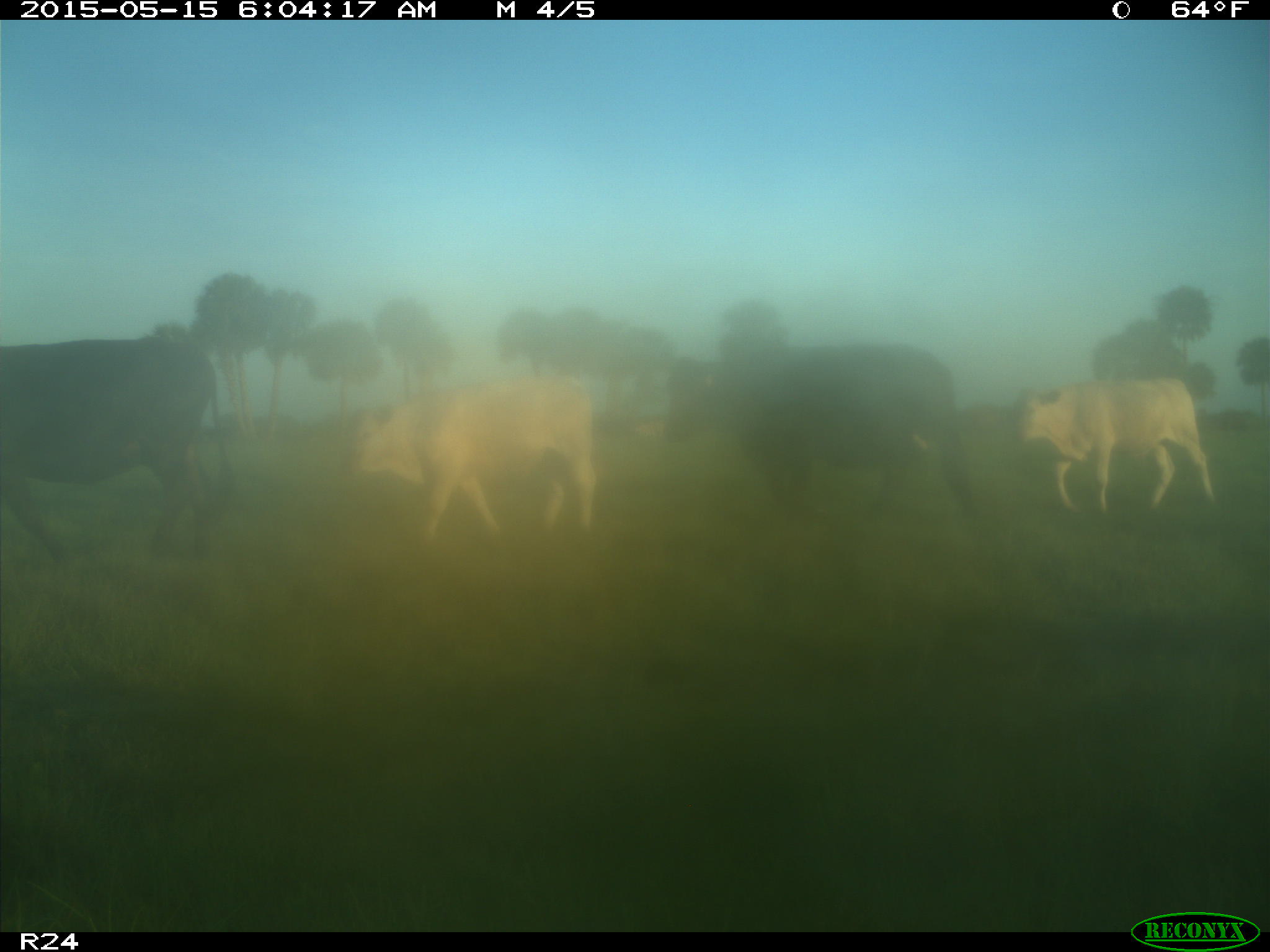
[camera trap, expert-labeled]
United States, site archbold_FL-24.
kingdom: Animalia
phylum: Chordata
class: Mammalia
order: Artiodactyla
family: Bovidae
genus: Bos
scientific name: Bos taurus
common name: domestic cow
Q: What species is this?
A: Bos taurus (domestic cow).